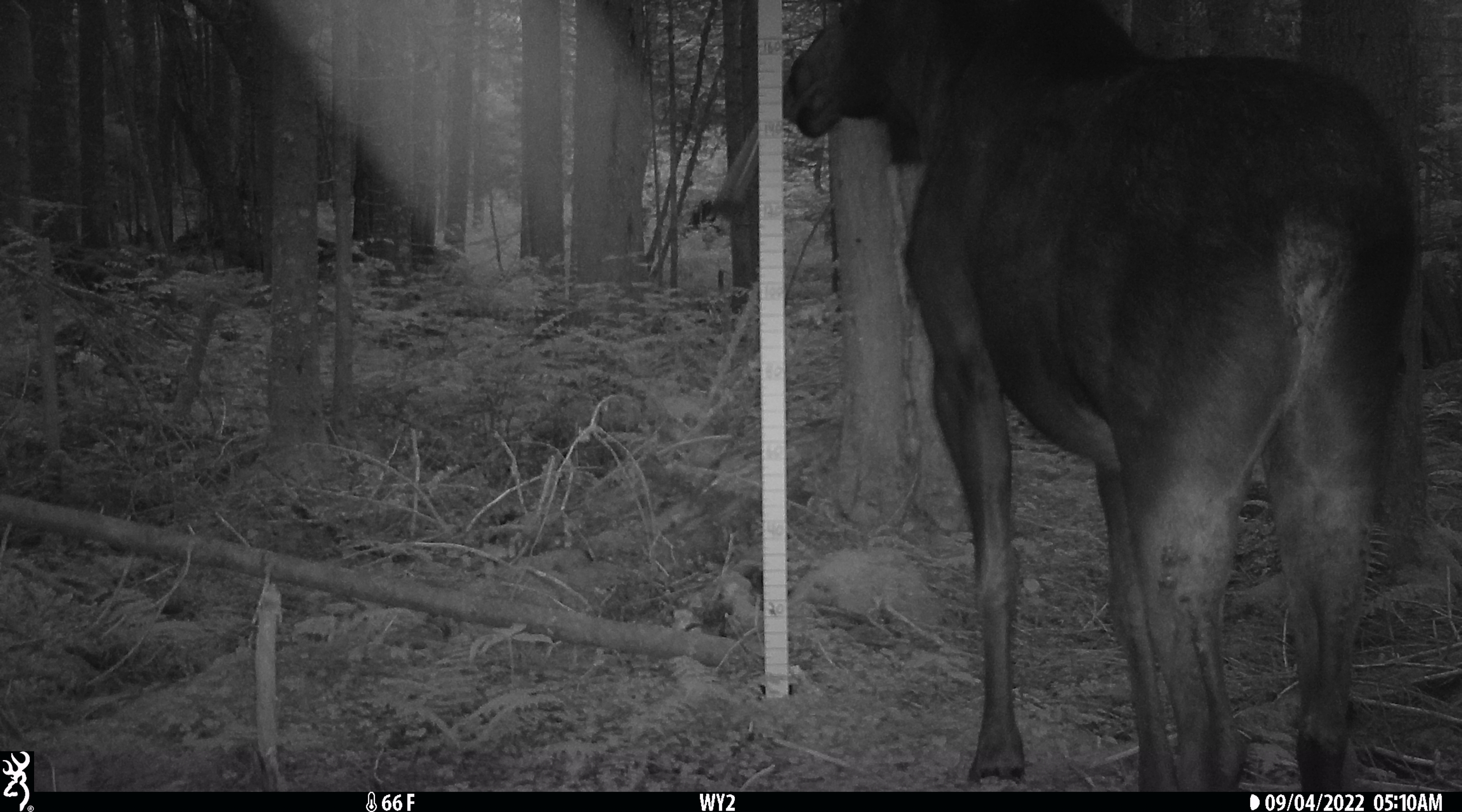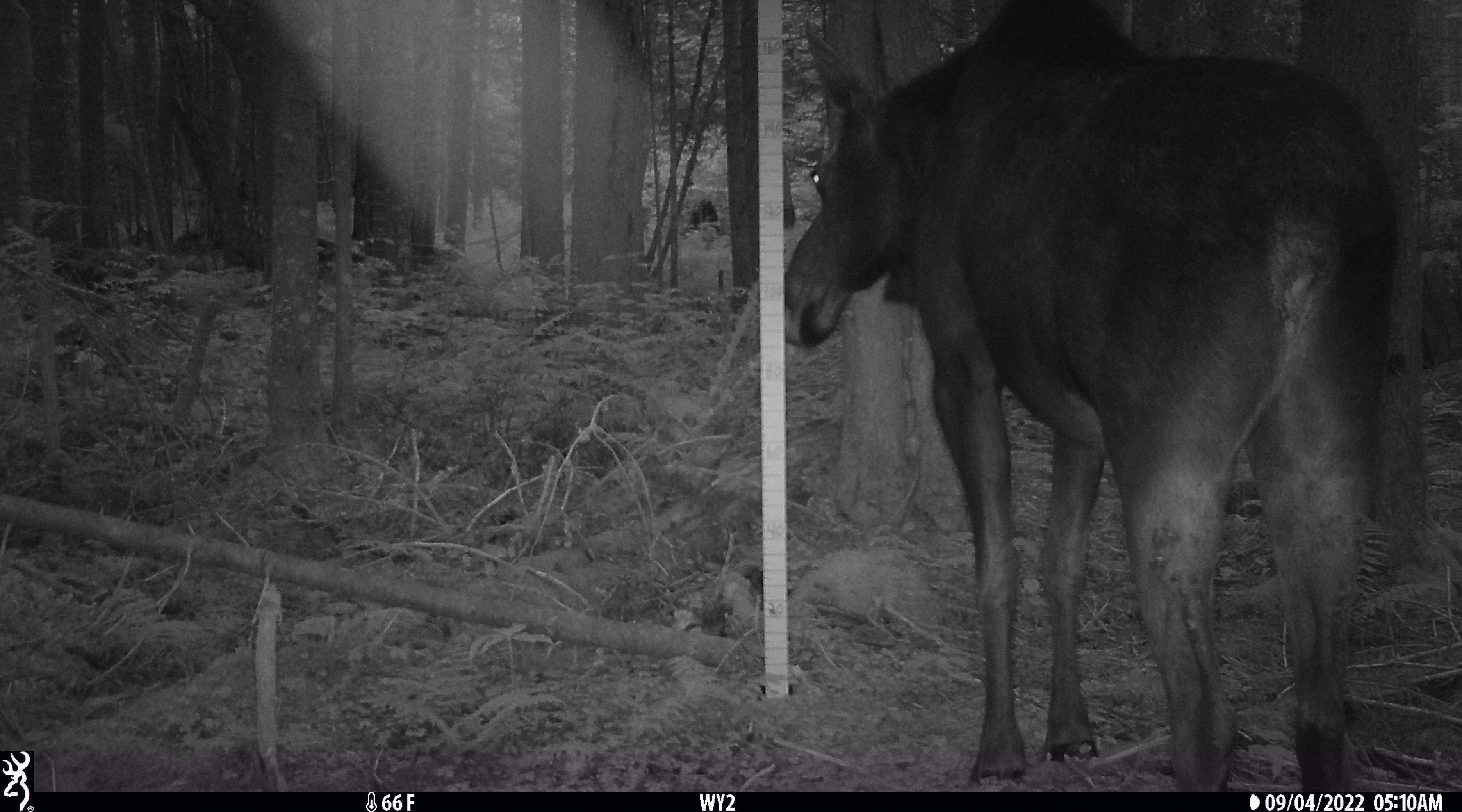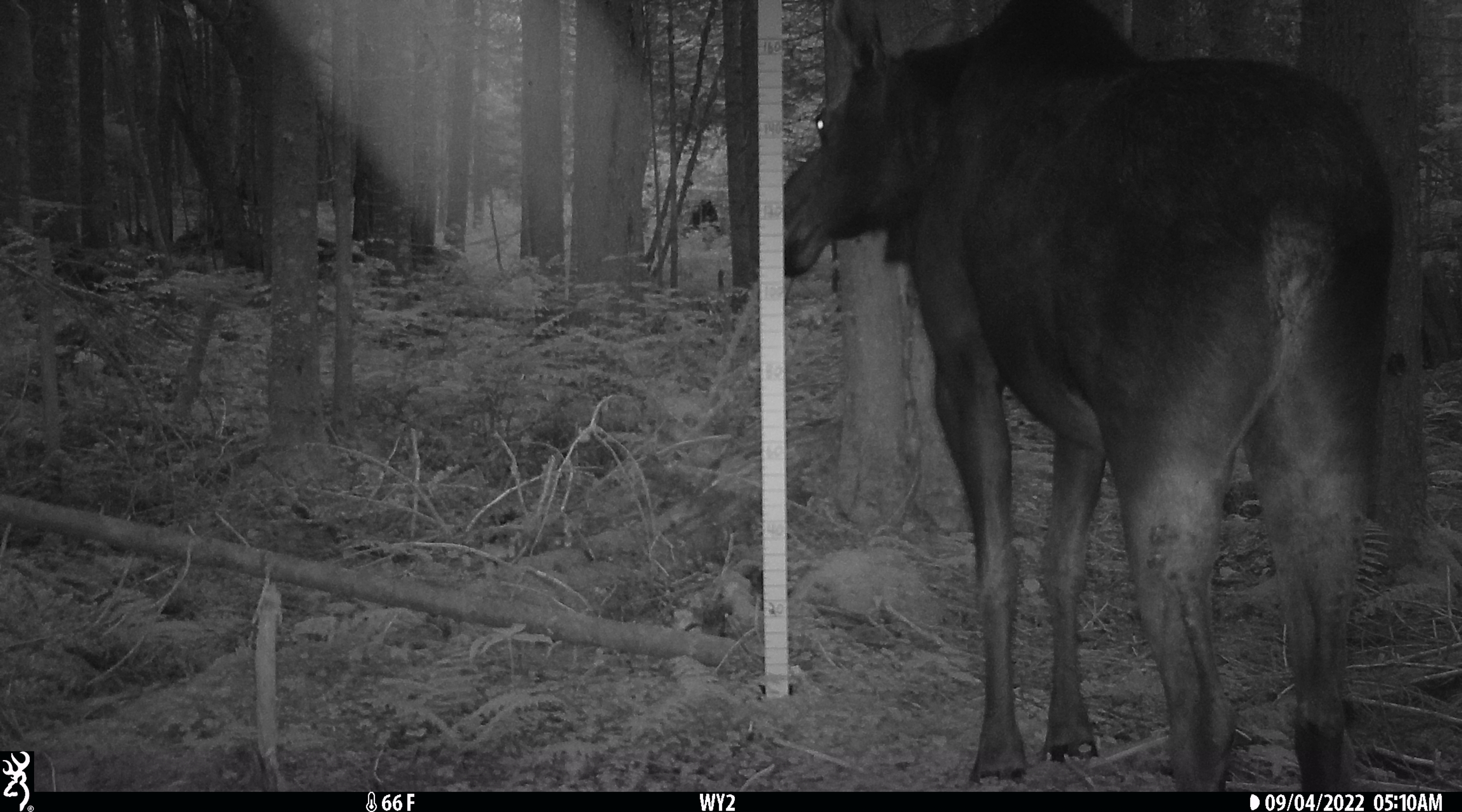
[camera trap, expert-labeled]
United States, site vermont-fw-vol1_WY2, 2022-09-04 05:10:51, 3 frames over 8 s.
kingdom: Animalia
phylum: Chordata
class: Mammalia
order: Artiodactyla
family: Cervidae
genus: Alces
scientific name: Alces alces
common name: moose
Moose (Alces alces).